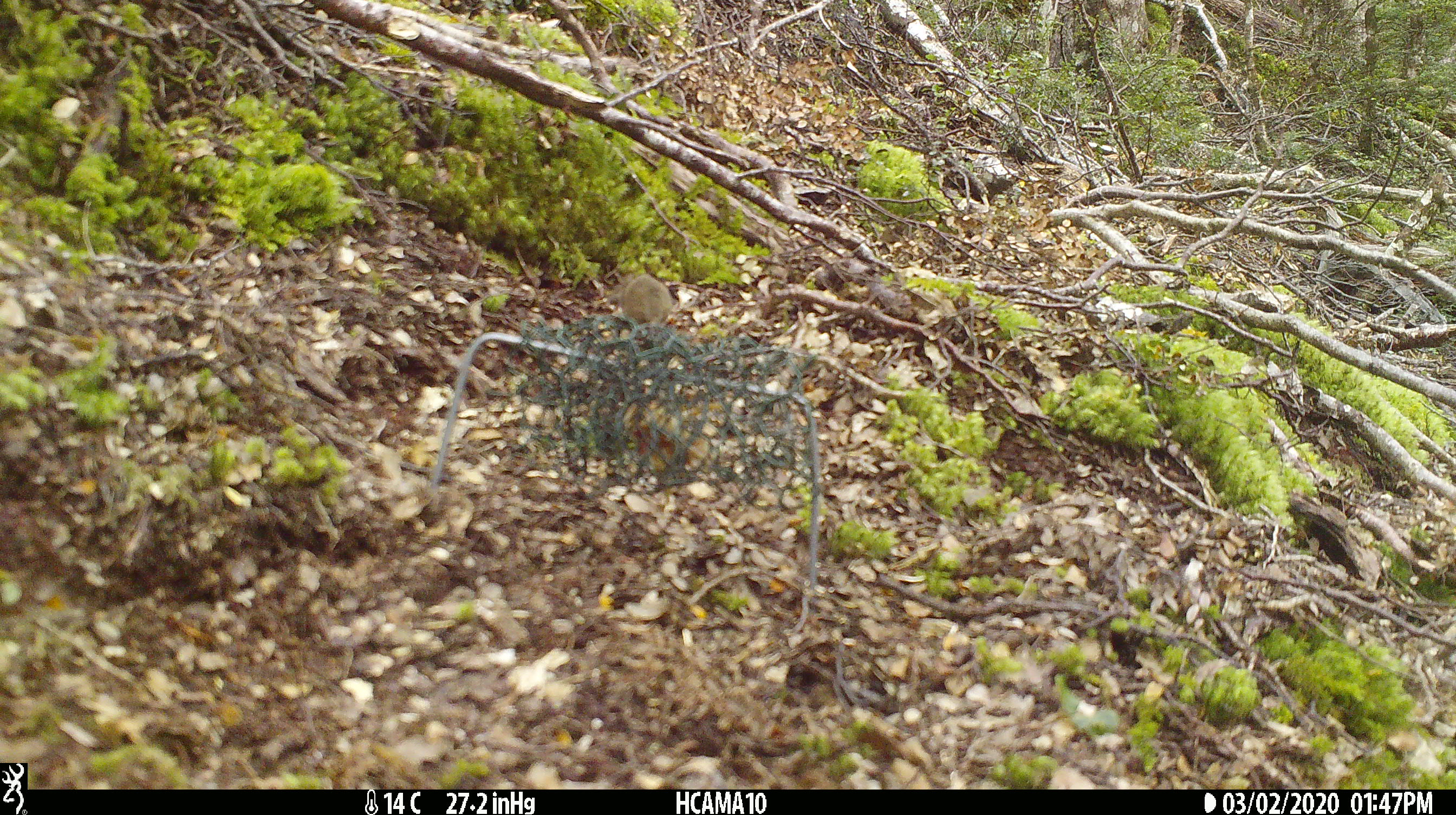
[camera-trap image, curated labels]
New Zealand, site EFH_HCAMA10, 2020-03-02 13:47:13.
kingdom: Animalia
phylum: Chordata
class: Mammalia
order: Rodentia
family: Muridae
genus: Mus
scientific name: Mus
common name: mouse